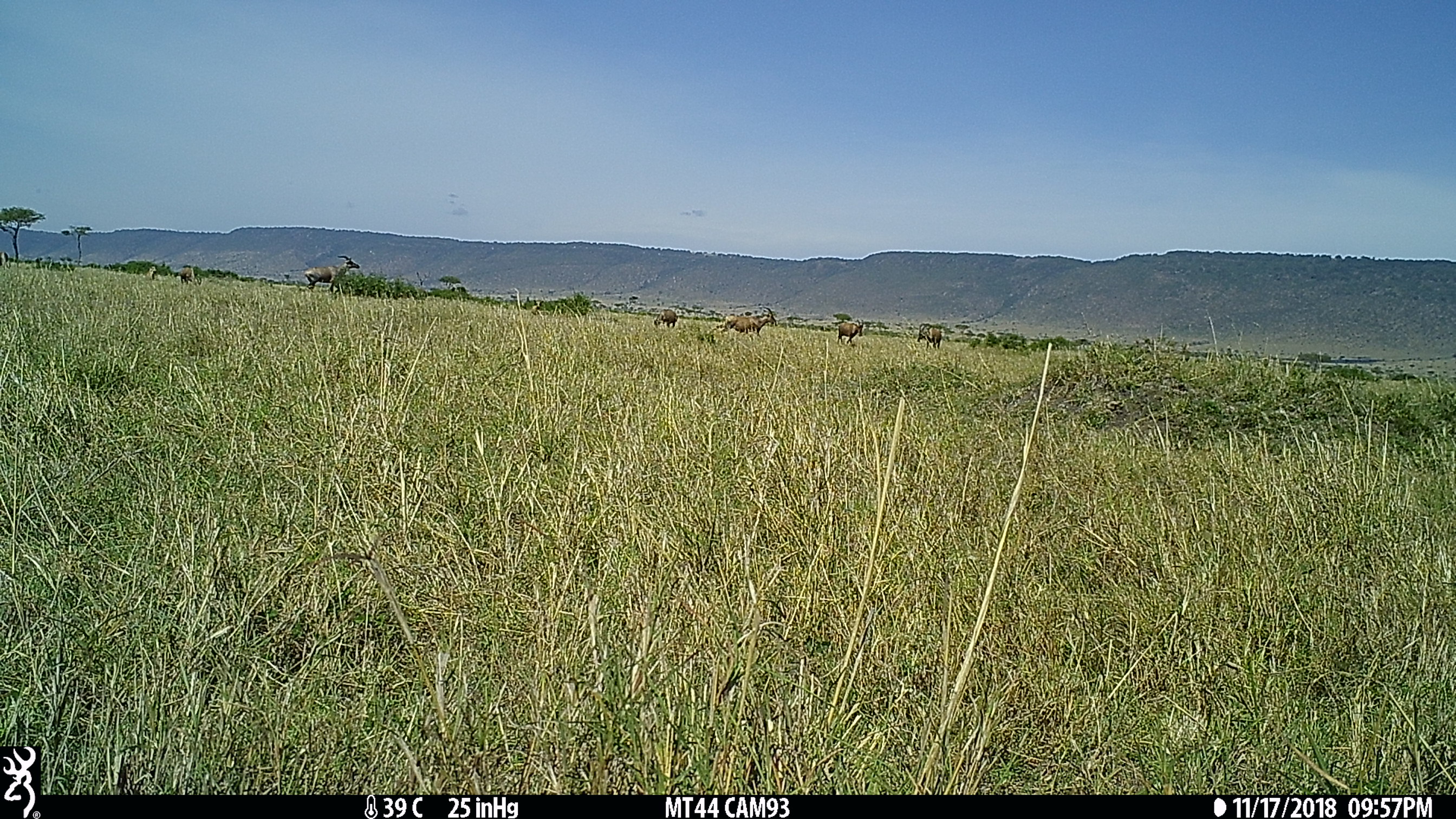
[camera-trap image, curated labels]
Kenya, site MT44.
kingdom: Animalia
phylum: Chordata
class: Mammalia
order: Artiodactyla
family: Bovidae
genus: Damaliscus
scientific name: Damaliscus lunatus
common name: topi